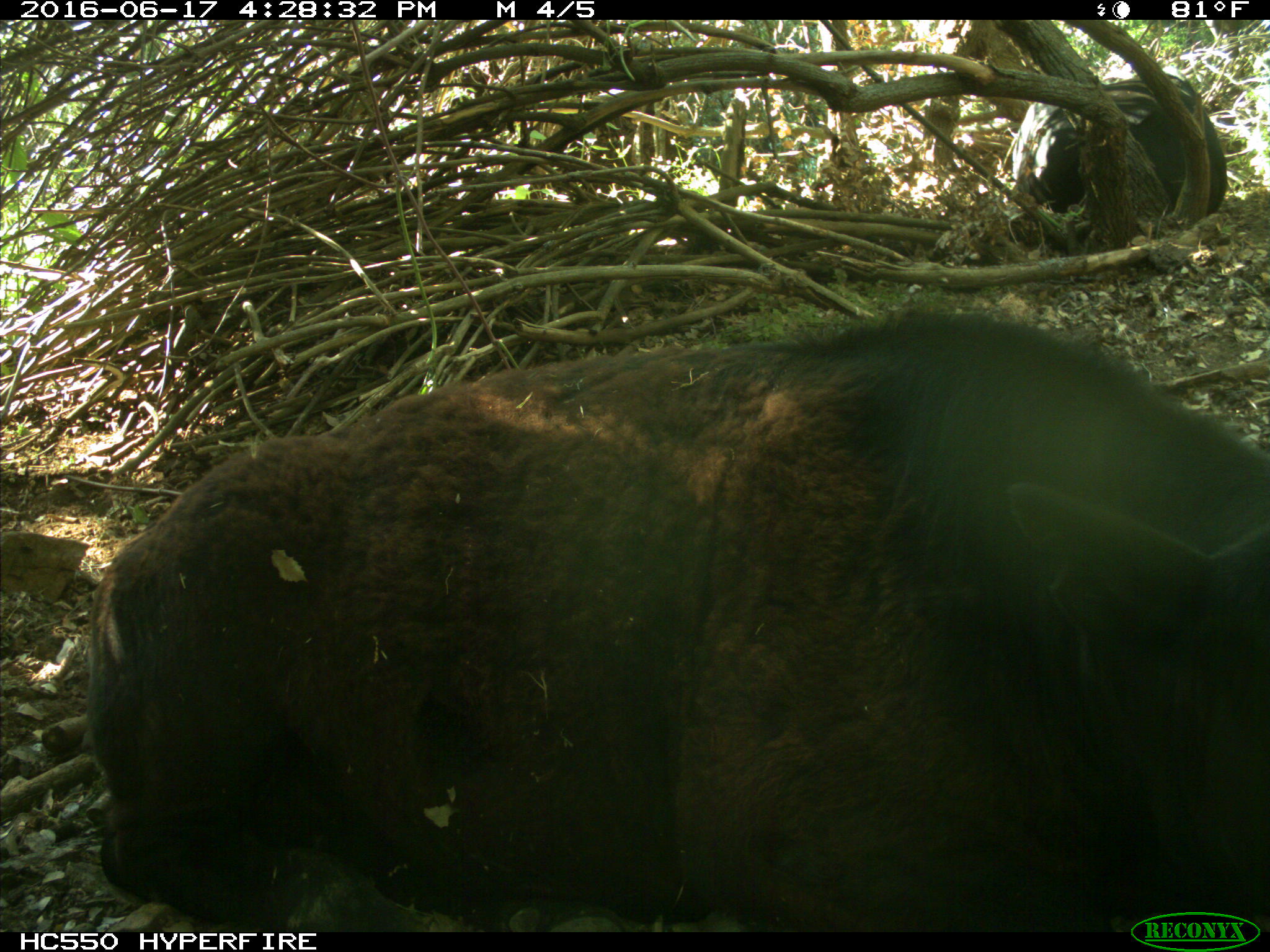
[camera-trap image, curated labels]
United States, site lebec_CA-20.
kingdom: Animalia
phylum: Chordata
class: Mammalia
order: Artiodactyla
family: Bovidae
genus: Bos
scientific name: Bos taurus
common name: domestic cow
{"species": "Bos taurus (domestic cow)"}